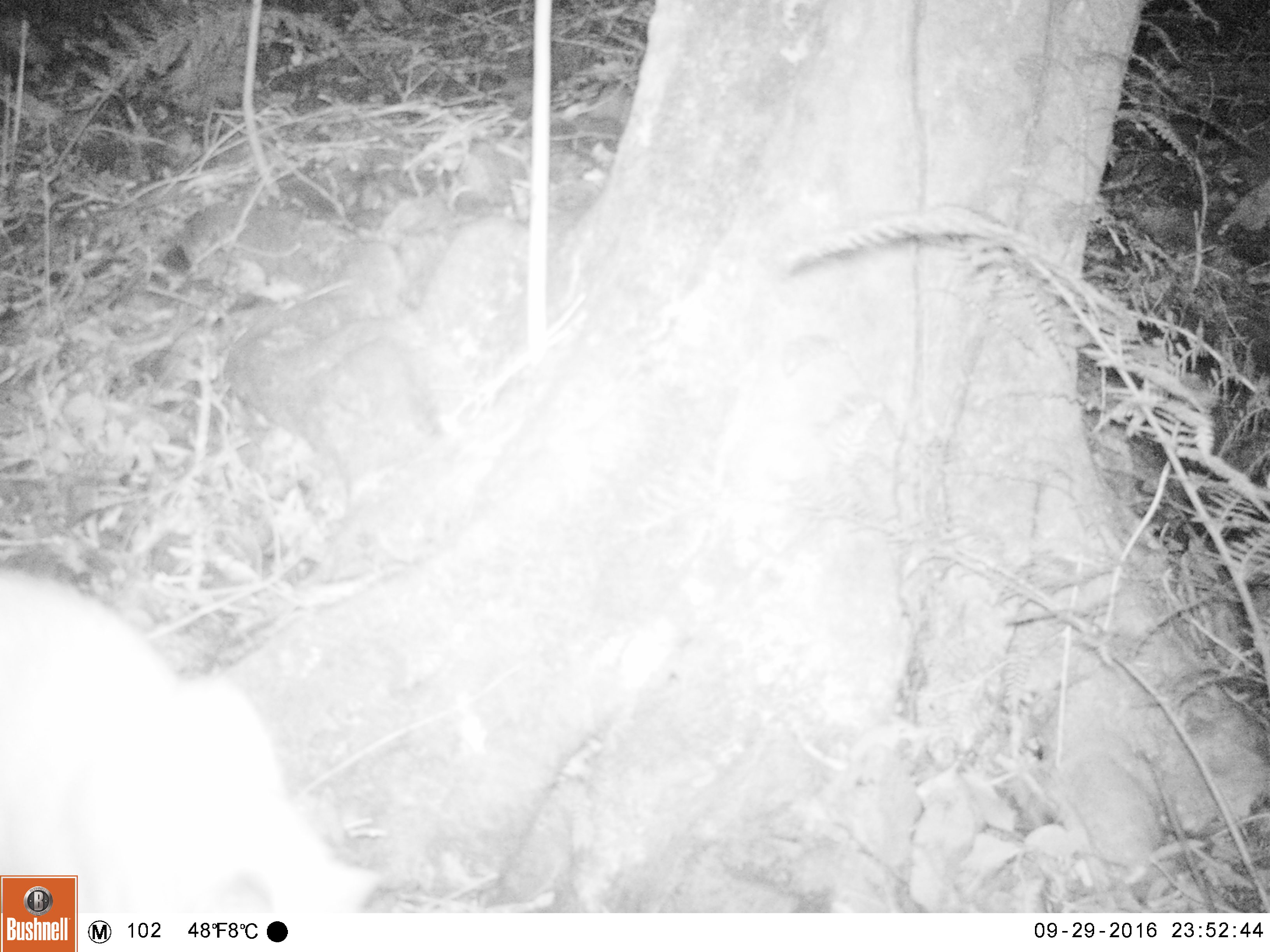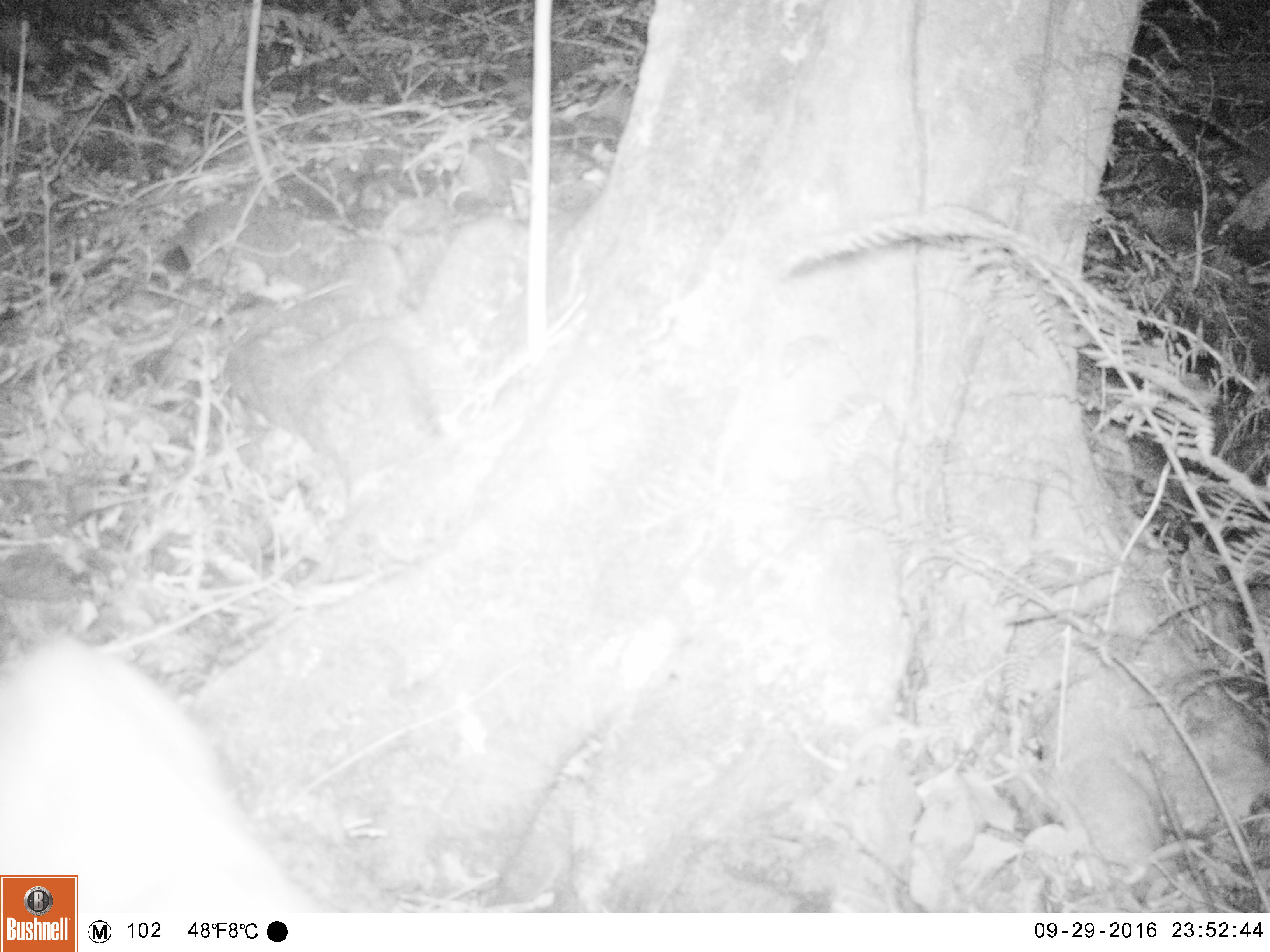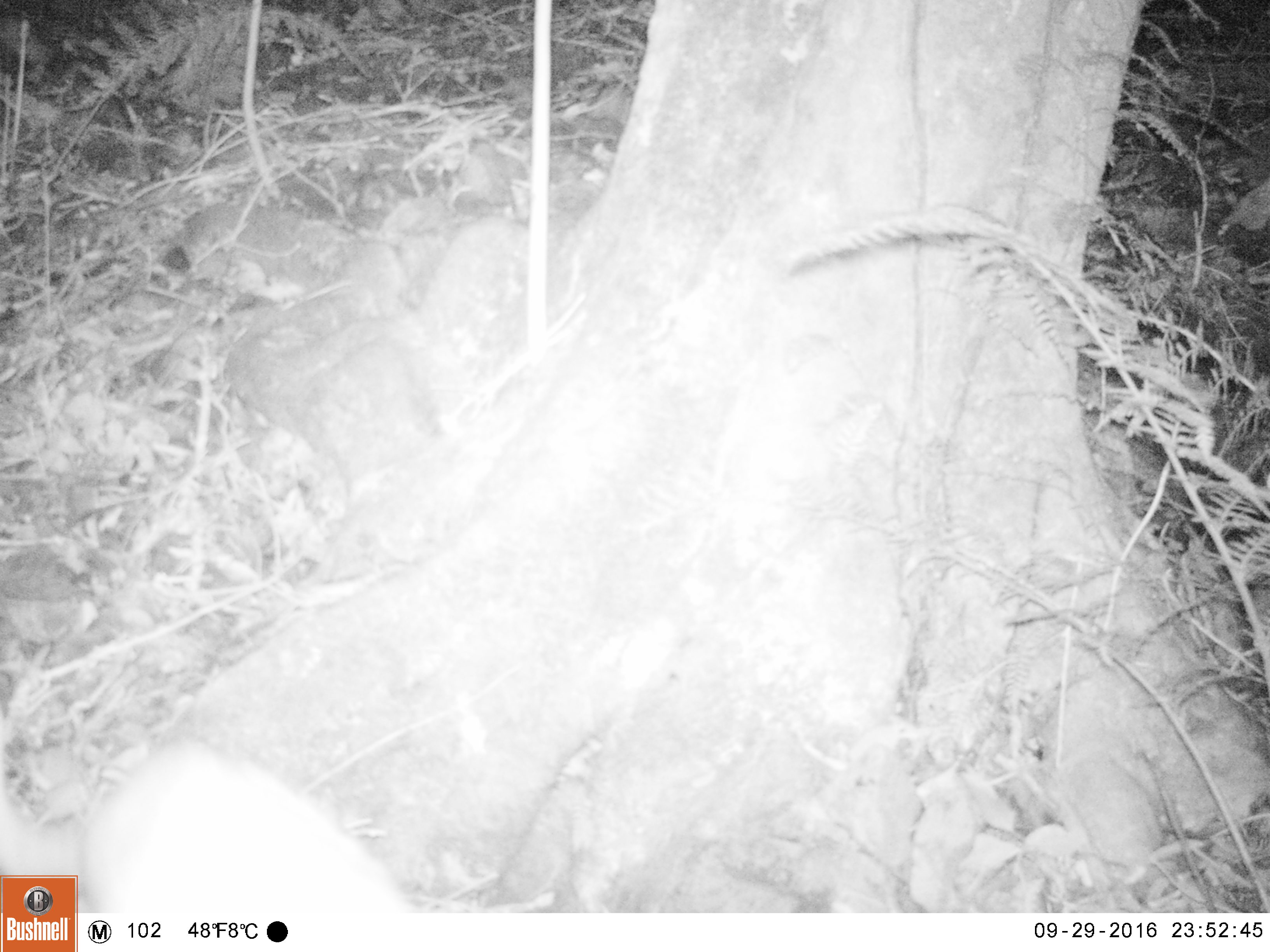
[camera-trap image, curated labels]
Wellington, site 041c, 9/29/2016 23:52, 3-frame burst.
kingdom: Animalia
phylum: Chordata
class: Mammalia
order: Carnivora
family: Felidae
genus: Felis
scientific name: Felis catus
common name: cat